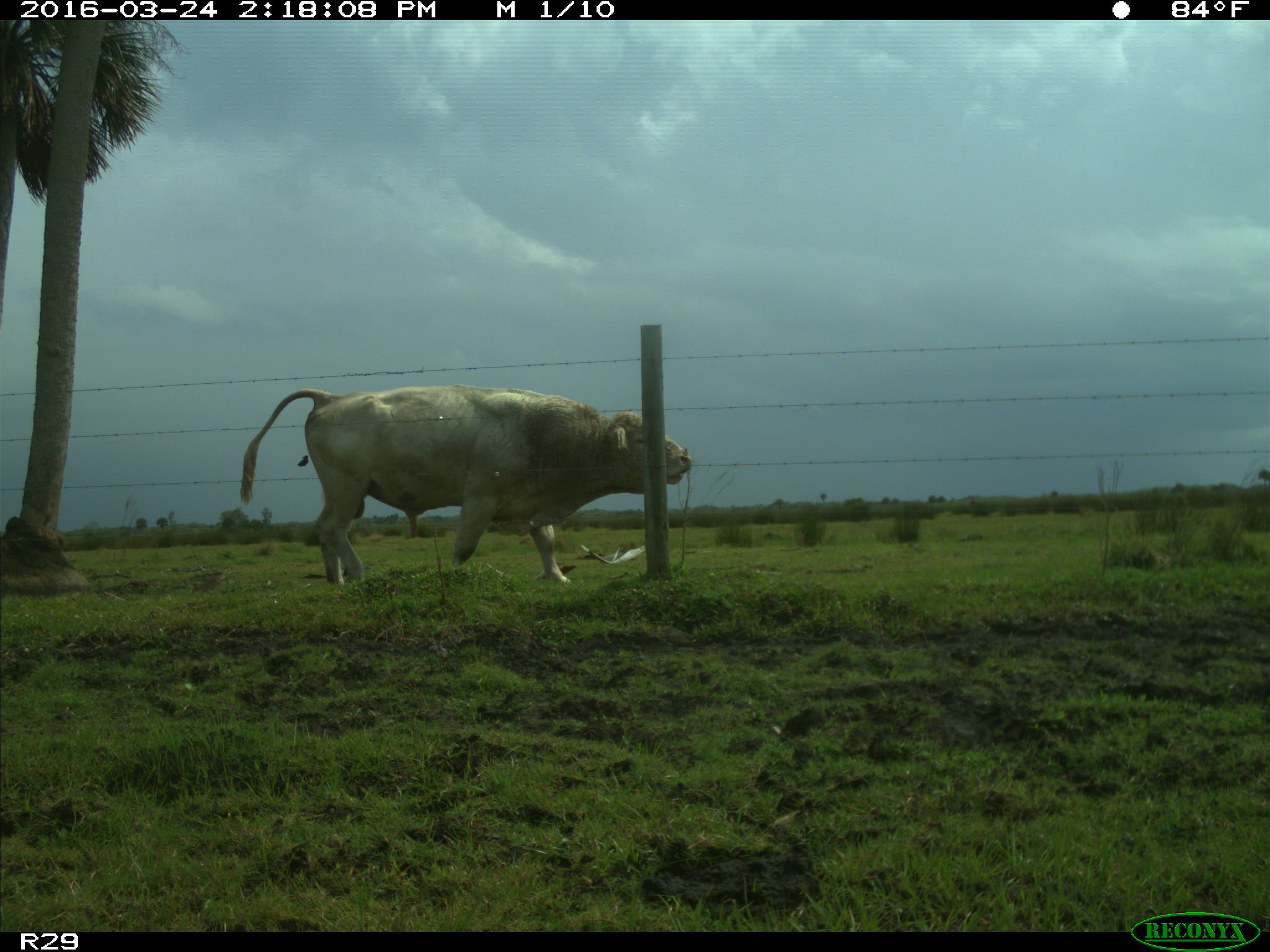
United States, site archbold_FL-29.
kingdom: Animalia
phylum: Chordata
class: Mammalia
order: Artiodactyla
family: Bovidae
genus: Bos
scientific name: Bos taurus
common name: domestic cow